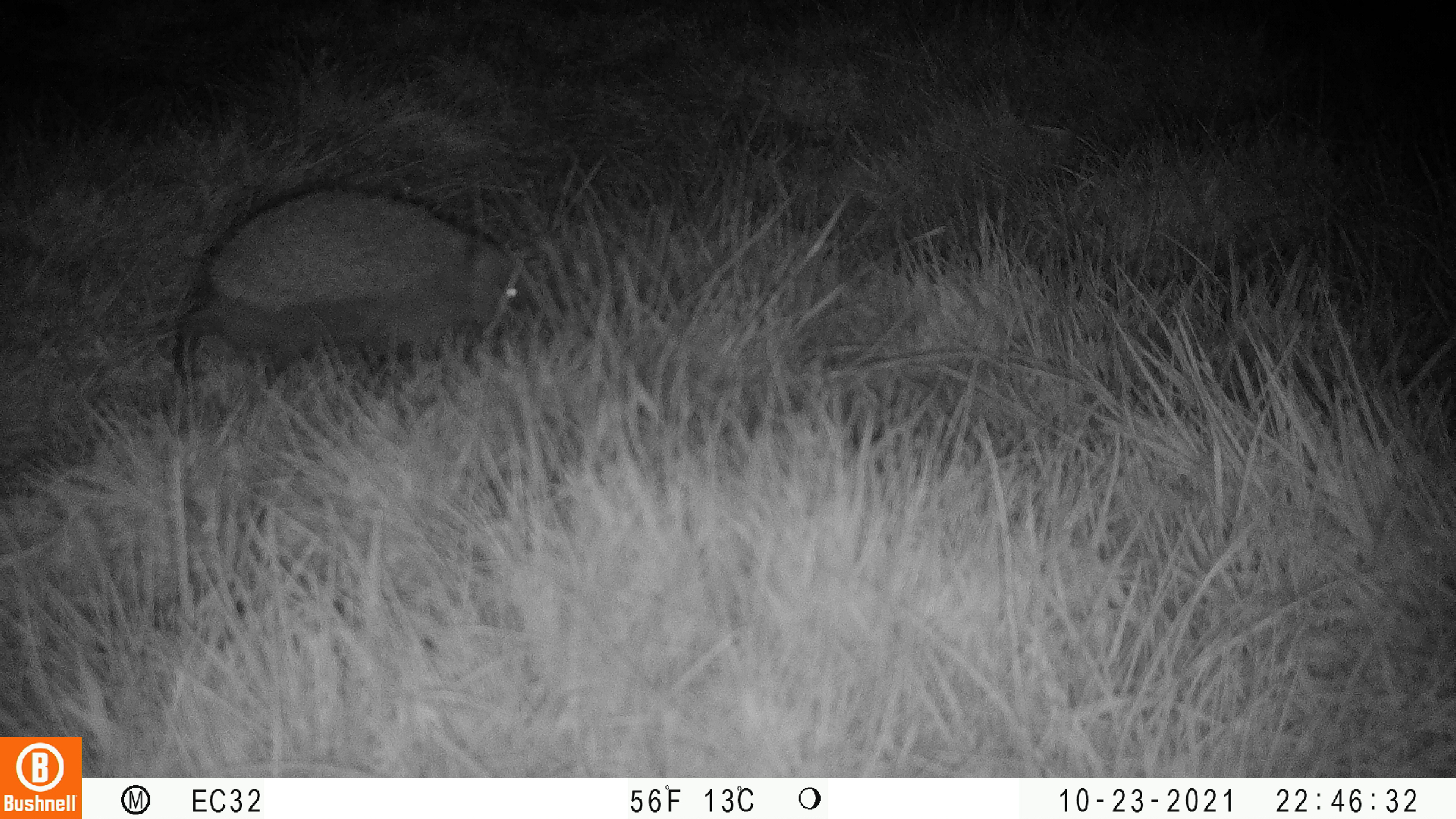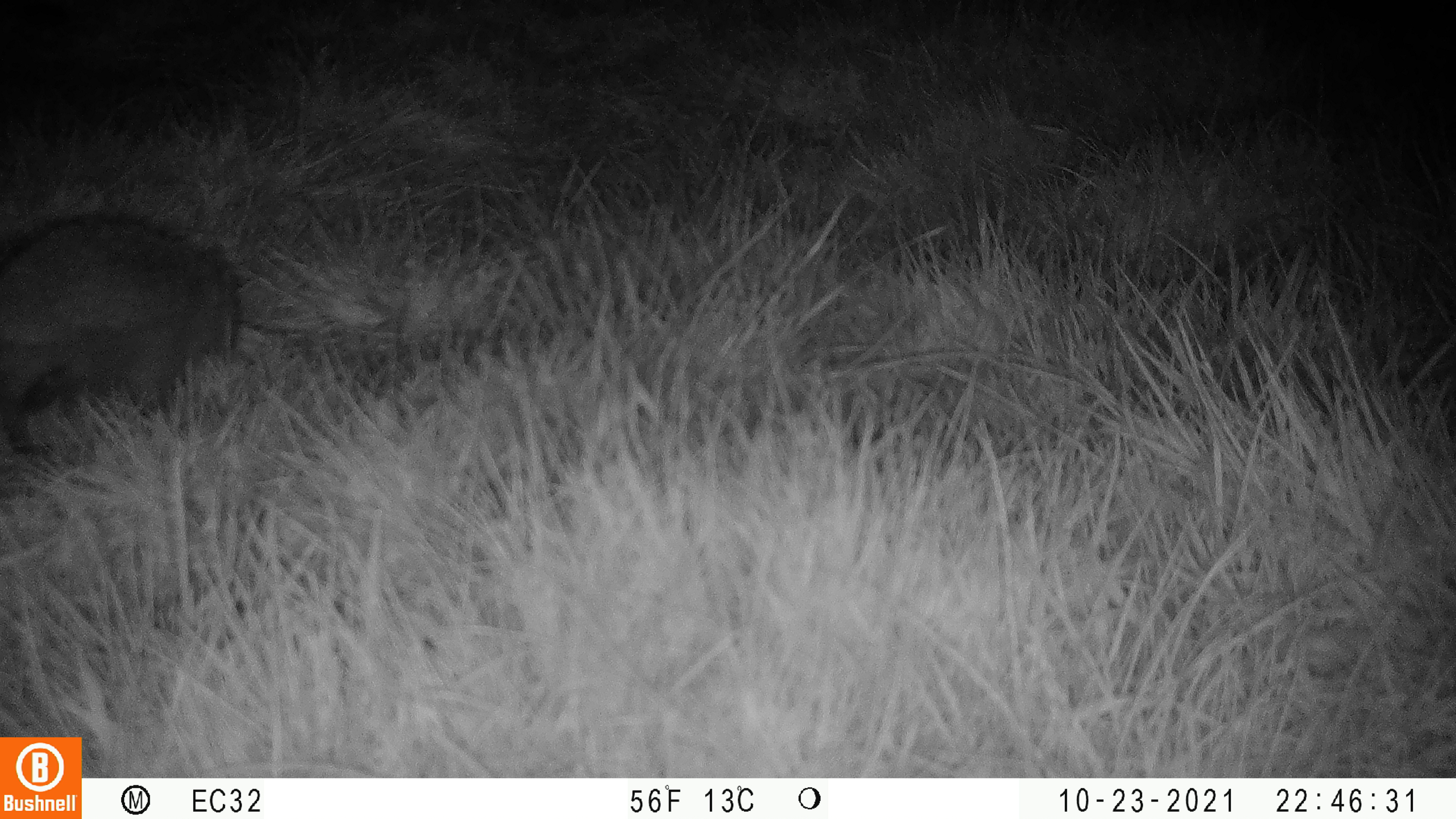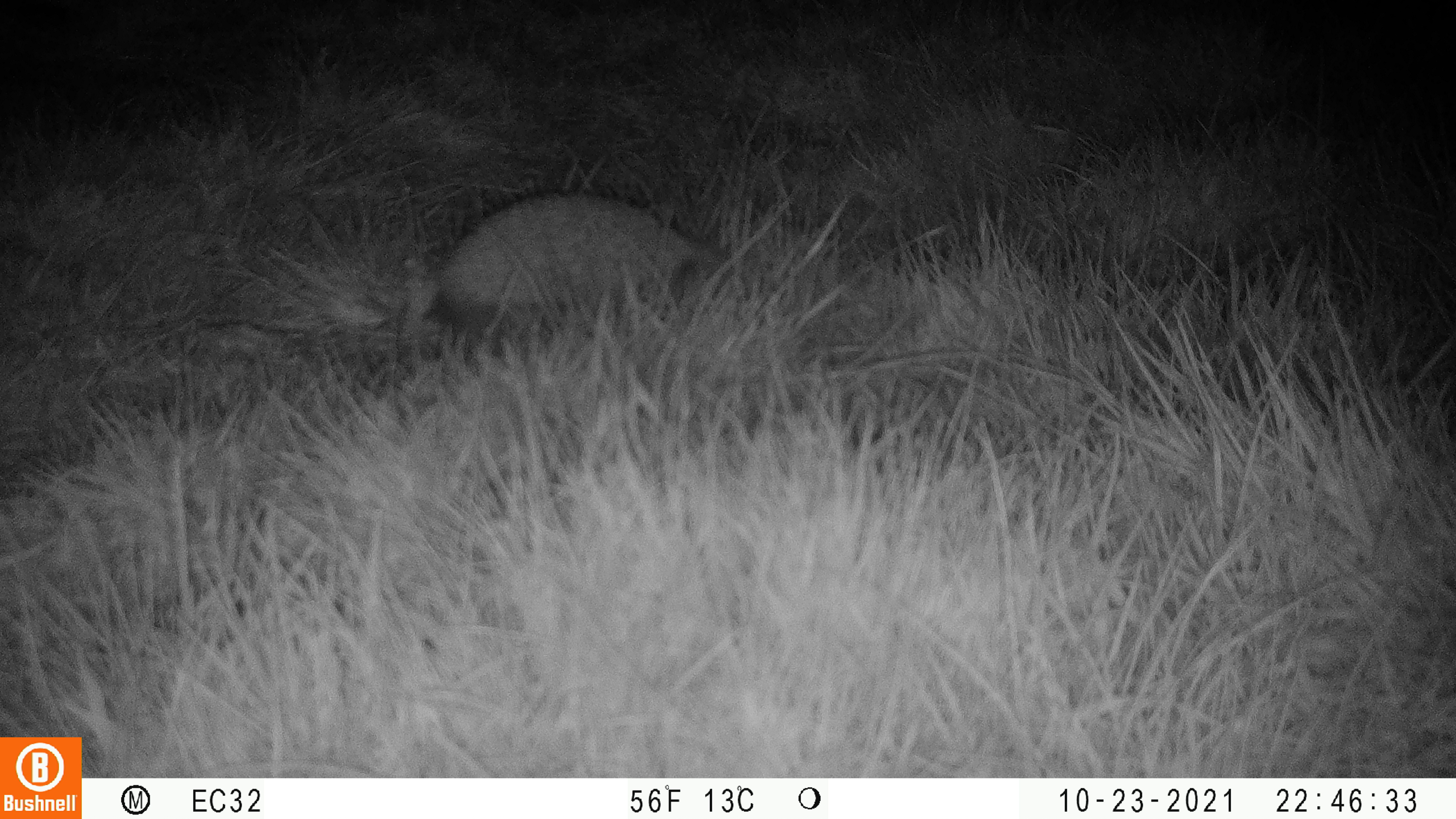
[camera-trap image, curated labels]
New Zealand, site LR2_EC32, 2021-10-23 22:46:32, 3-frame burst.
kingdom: Animalia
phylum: Chordata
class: Mammalia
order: Eulipotyphla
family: Erinaceidae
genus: Erinaceus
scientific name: Erinaceus europaeus europaeus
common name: european hedgehog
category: hedgehog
Hedgehog (european hedgehog) (Erinaceus europaeus europaeus).